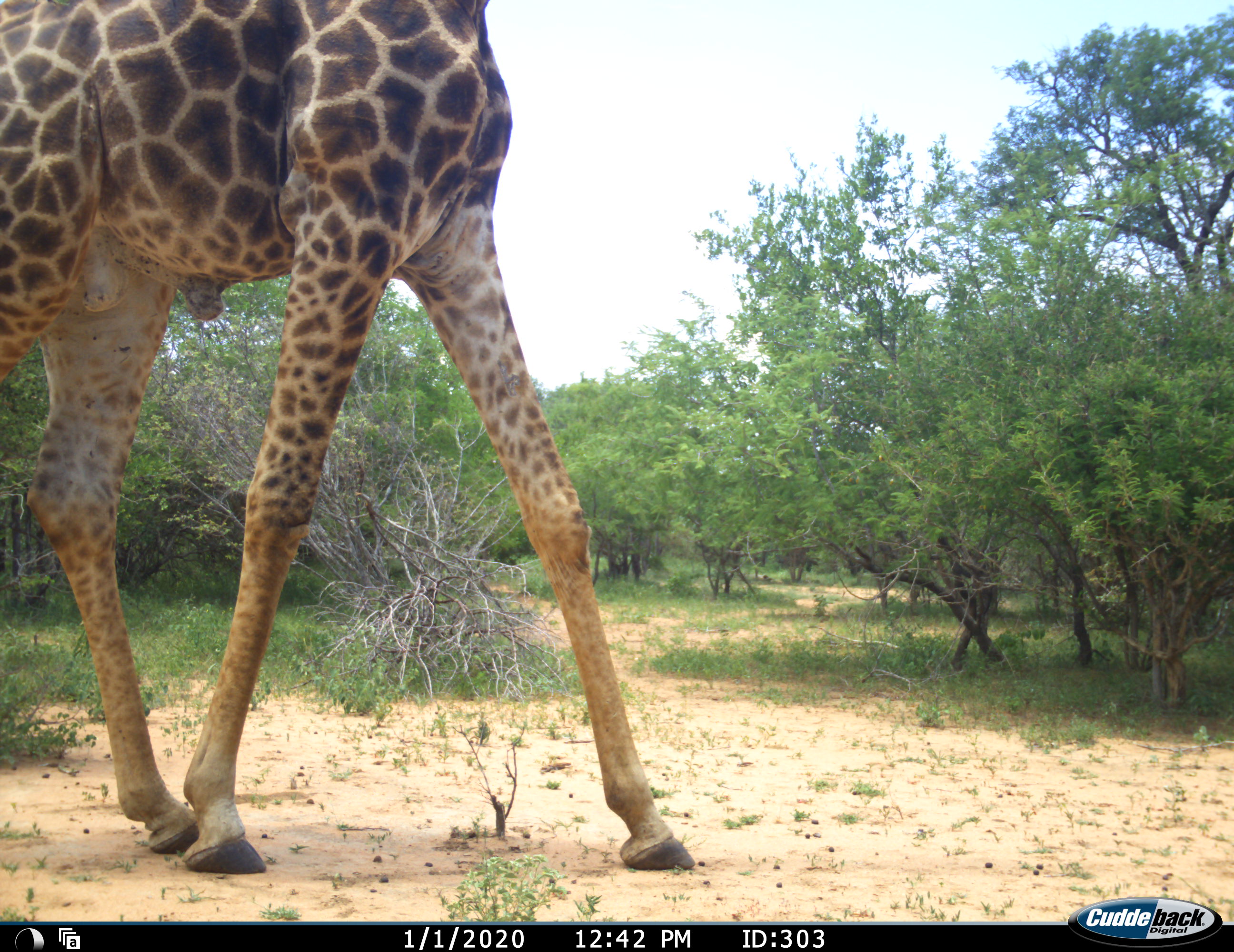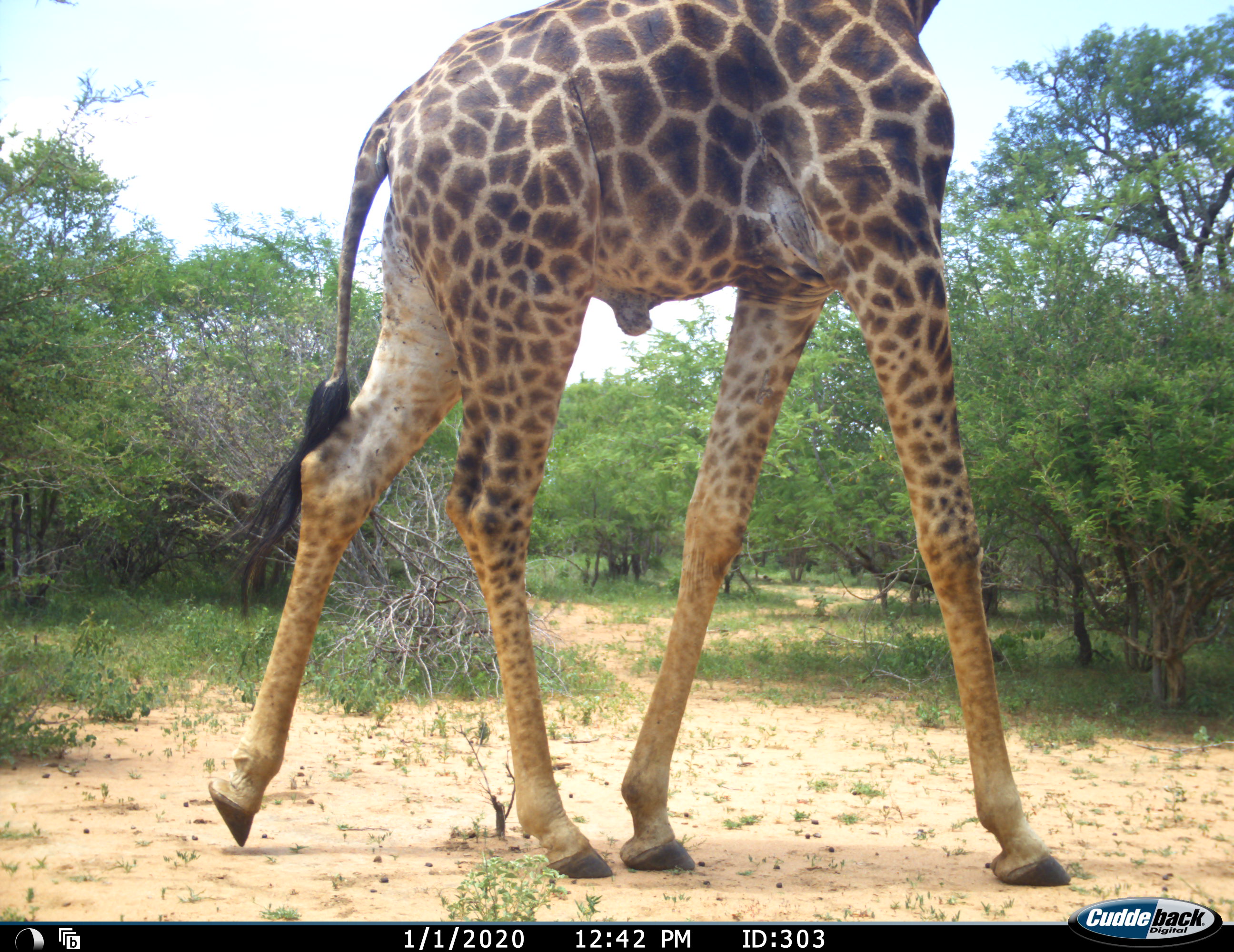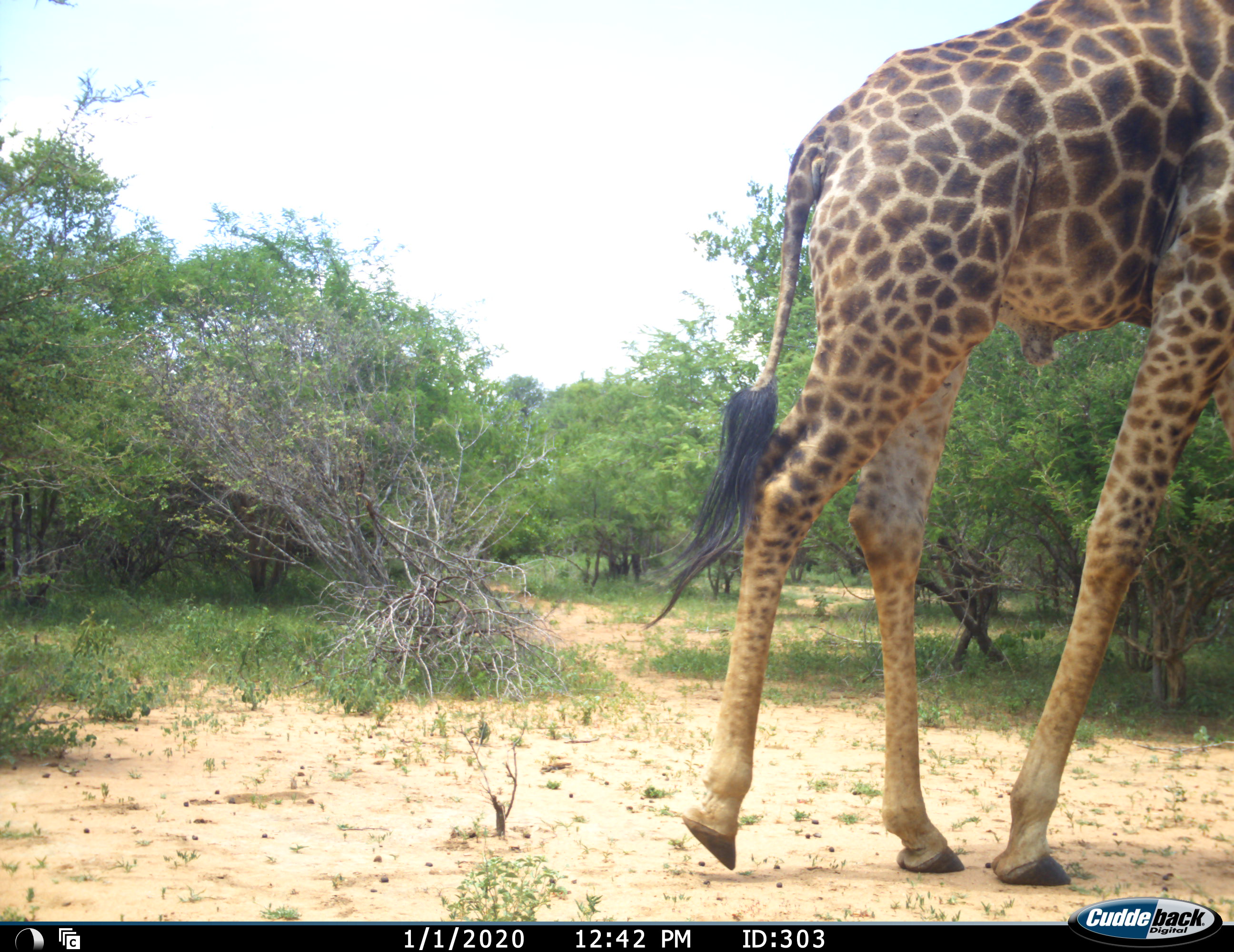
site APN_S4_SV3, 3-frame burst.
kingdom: Animalia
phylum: Chordata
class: Mammalia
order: Artiodactyla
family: Giraffidae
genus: Giraffa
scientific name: Giraffa camelopardalis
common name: giraffe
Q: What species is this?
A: Giraffe (Giraffa camelopardalis).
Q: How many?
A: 1.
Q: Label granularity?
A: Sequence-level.